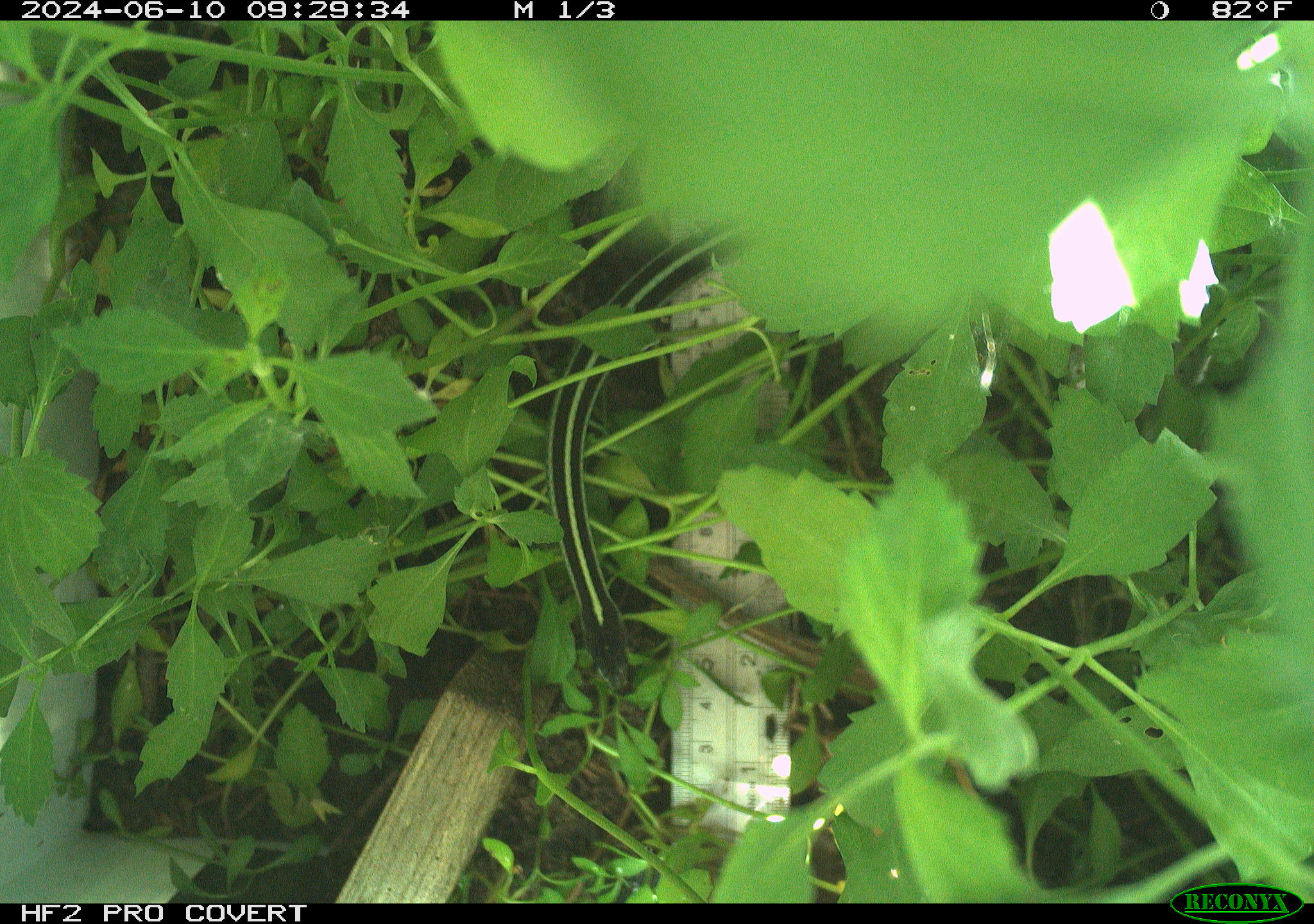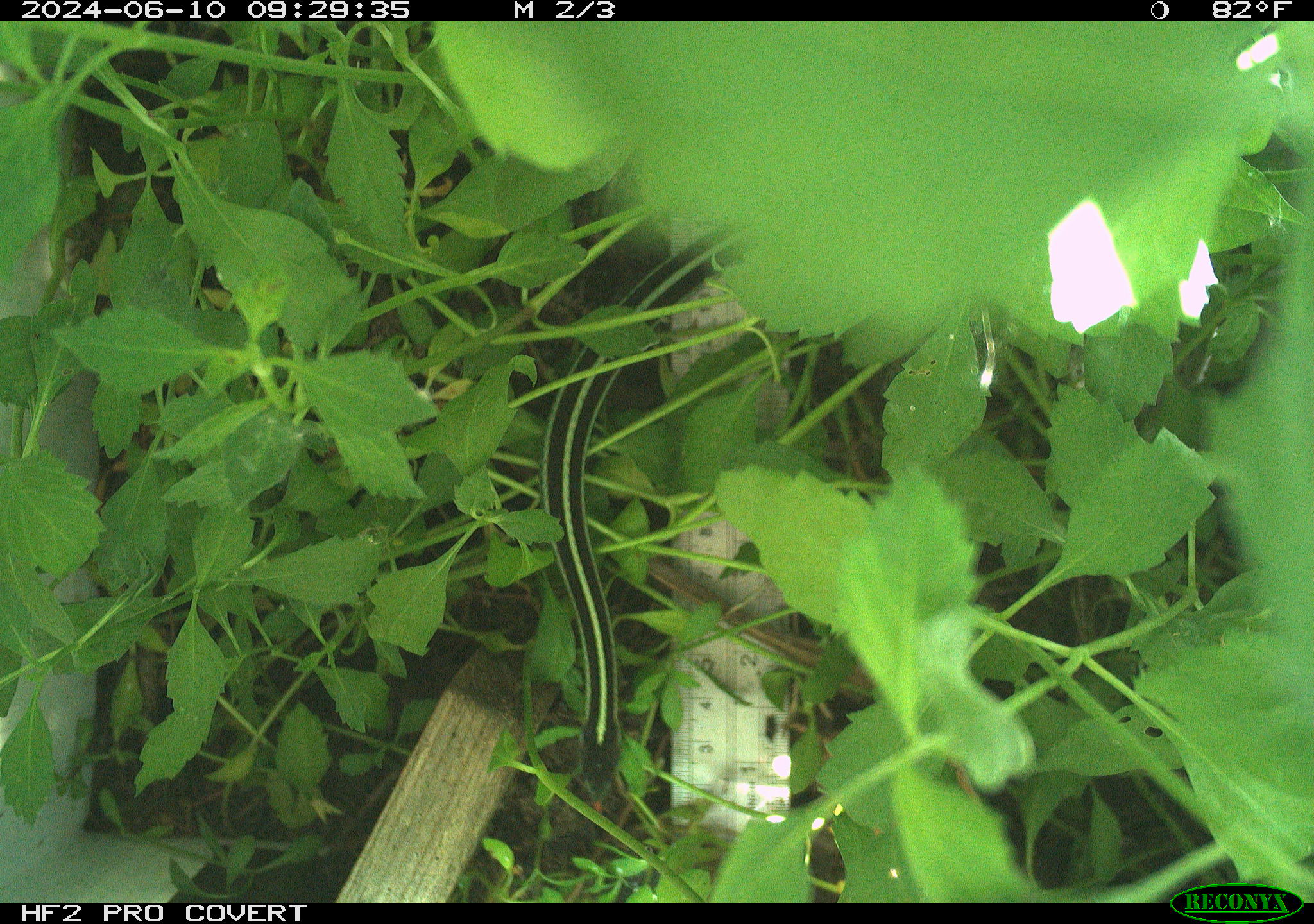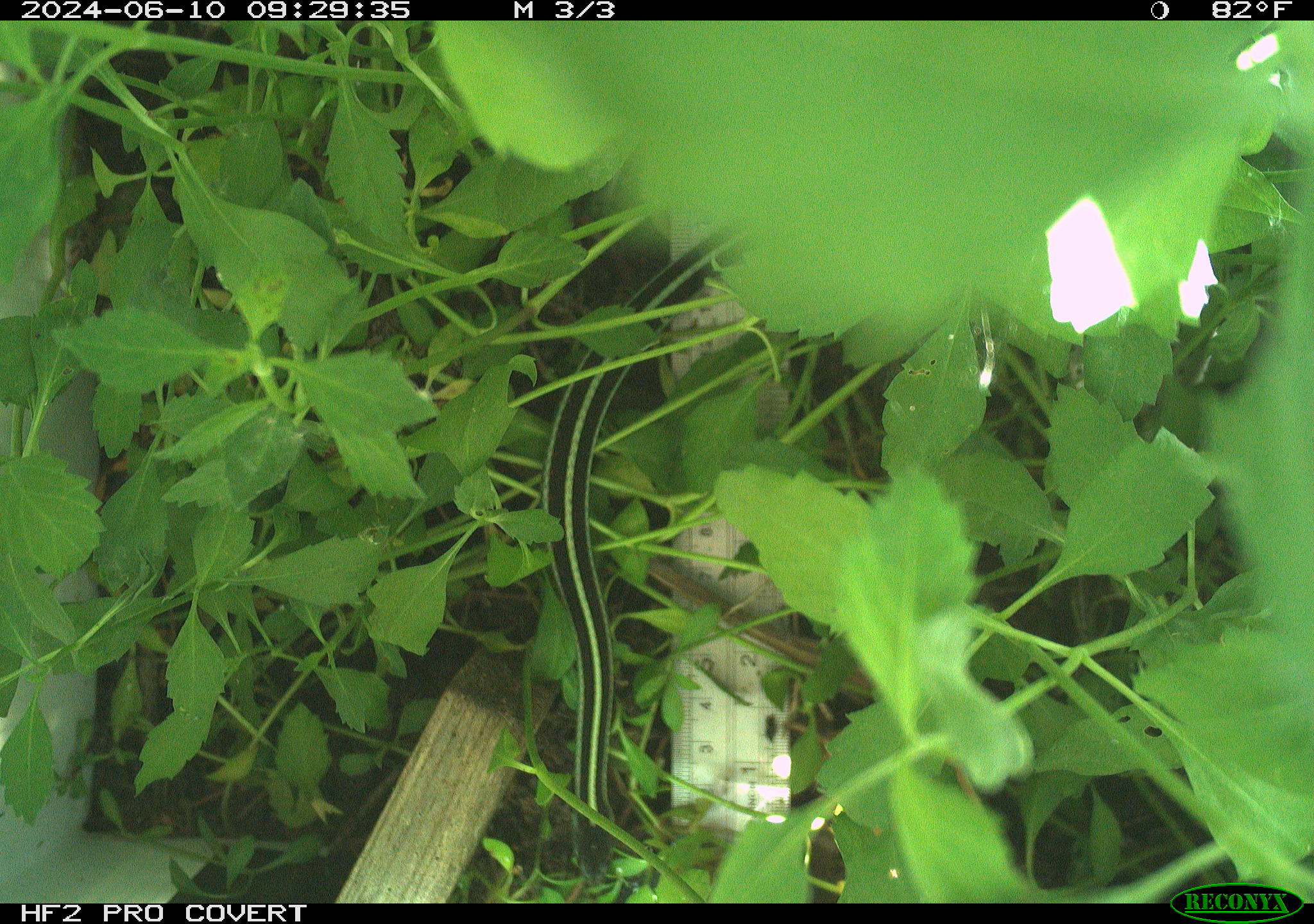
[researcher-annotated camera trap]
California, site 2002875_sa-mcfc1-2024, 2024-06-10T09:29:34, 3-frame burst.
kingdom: Animalia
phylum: Chordata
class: Reptilia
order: Squamata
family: Colubridae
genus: Thamnophis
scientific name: Thamnophis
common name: american gartersnakes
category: thamnophis species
Thamnophis species (american gartersnakes) (Thamnophis).